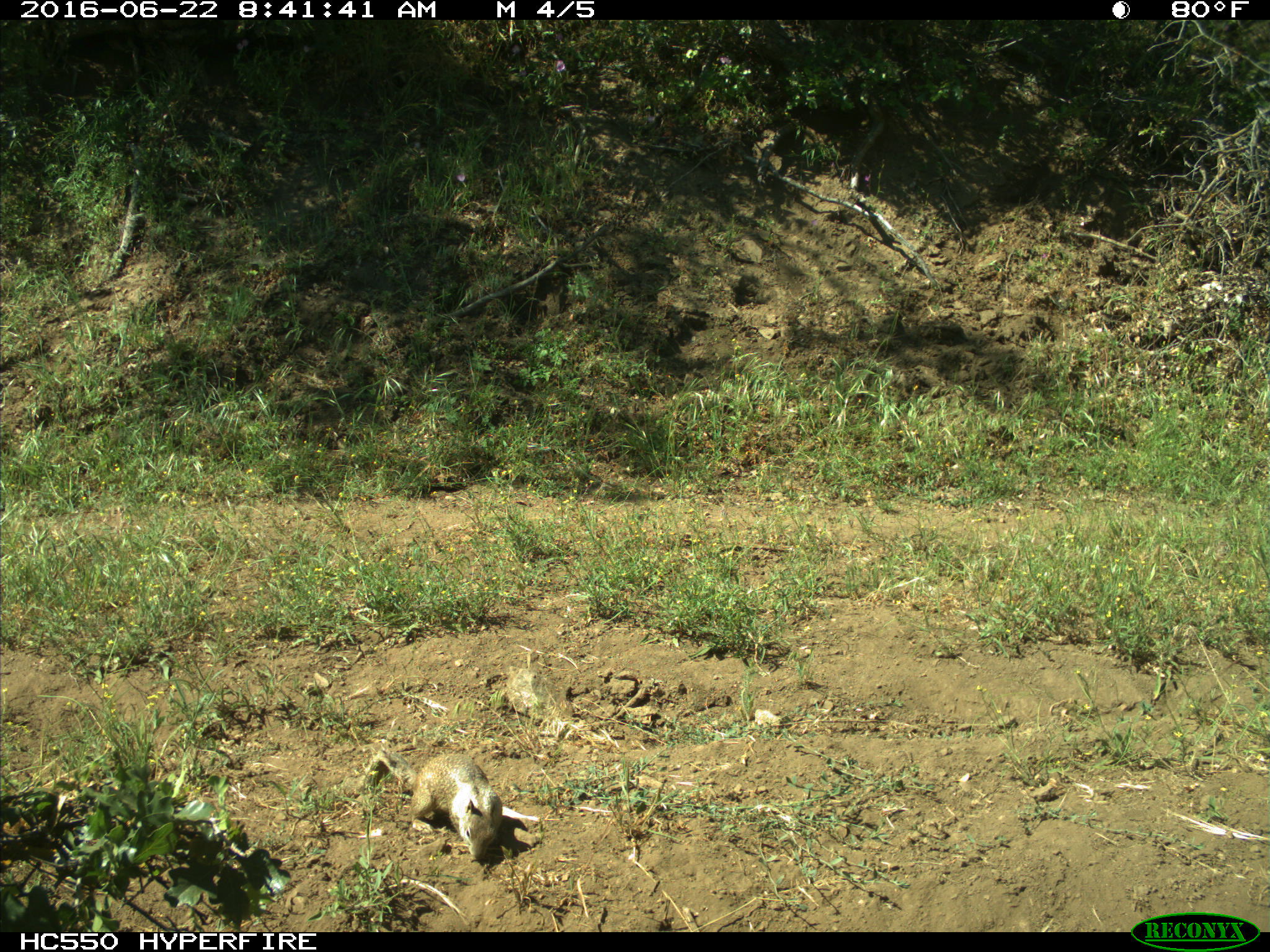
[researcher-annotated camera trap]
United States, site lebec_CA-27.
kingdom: Animalia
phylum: Chordata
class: Mammalia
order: Rodentia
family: Sciuridae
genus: Otospermophilus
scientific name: Otospermophilus beecheyi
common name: california ground squirrel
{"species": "Otospermophilus beecheyi (california ground squirrel)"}